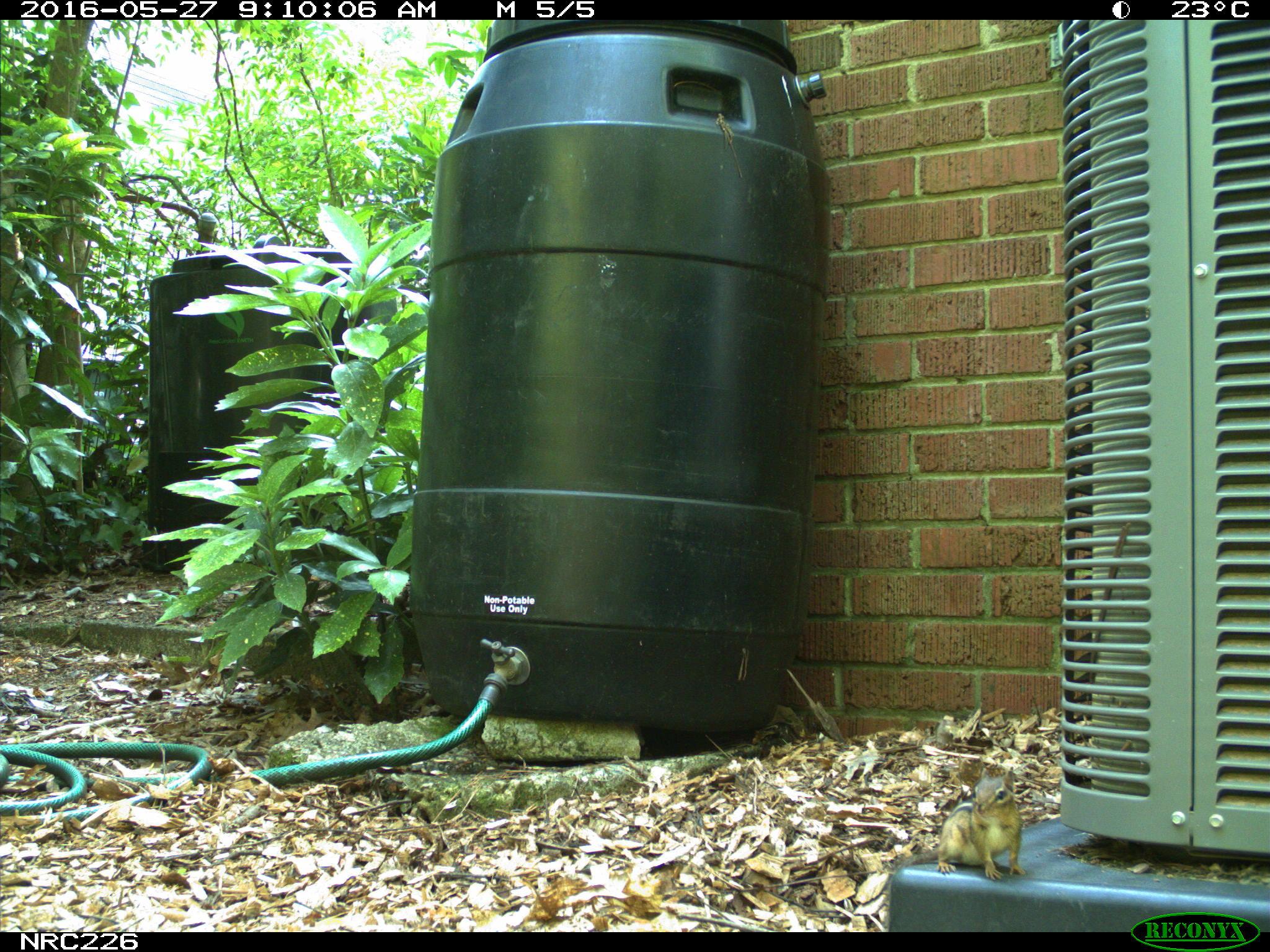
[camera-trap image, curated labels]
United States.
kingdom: Animalia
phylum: Chordata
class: Mammalia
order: Rodentia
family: Sciuridae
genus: Tamias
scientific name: Tamias striatus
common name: eastern chipmunk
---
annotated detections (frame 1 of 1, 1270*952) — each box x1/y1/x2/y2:
Eastern Chipmunk: 933/763/1029/888